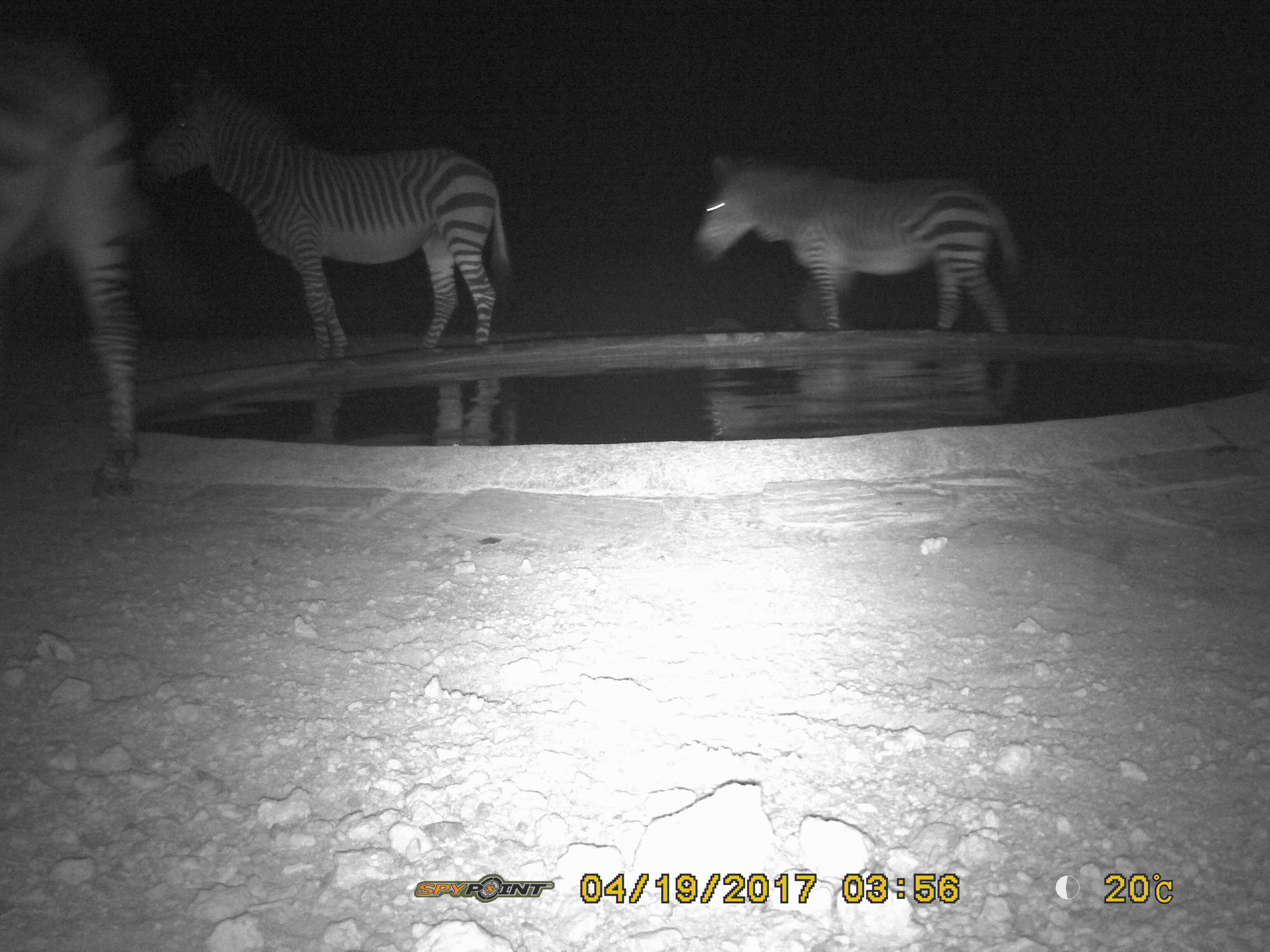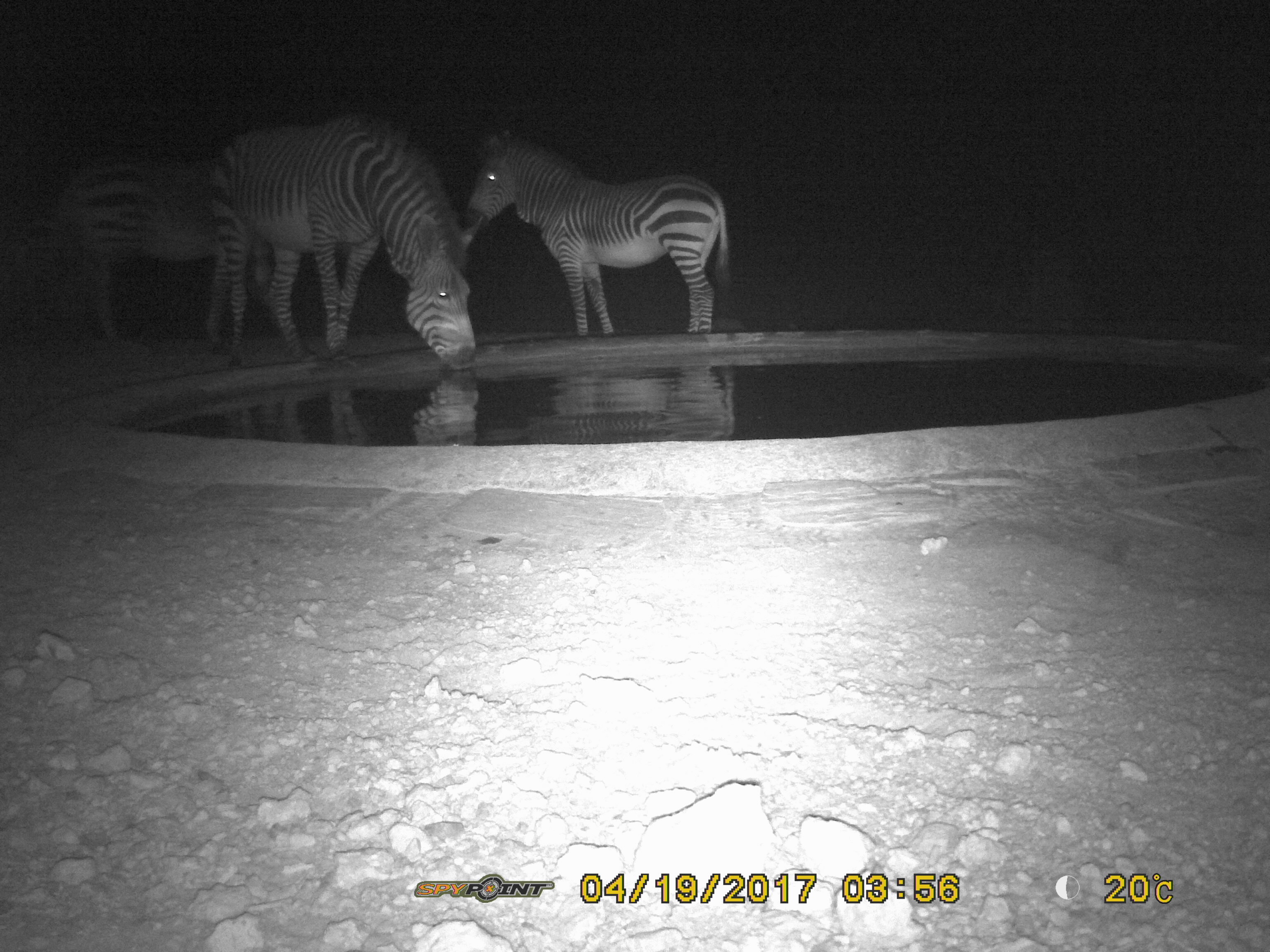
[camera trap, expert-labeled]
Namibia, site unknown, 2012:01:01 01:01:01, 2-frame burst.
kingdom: Animalia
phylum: Chordata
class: Mammalia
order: Perissodactyla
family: Equidae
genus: Equus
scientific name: Equus zebra hartmannae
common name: hartmann's mountain zebra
Equus zebra hartmannae (hartmann's mountain zebra).